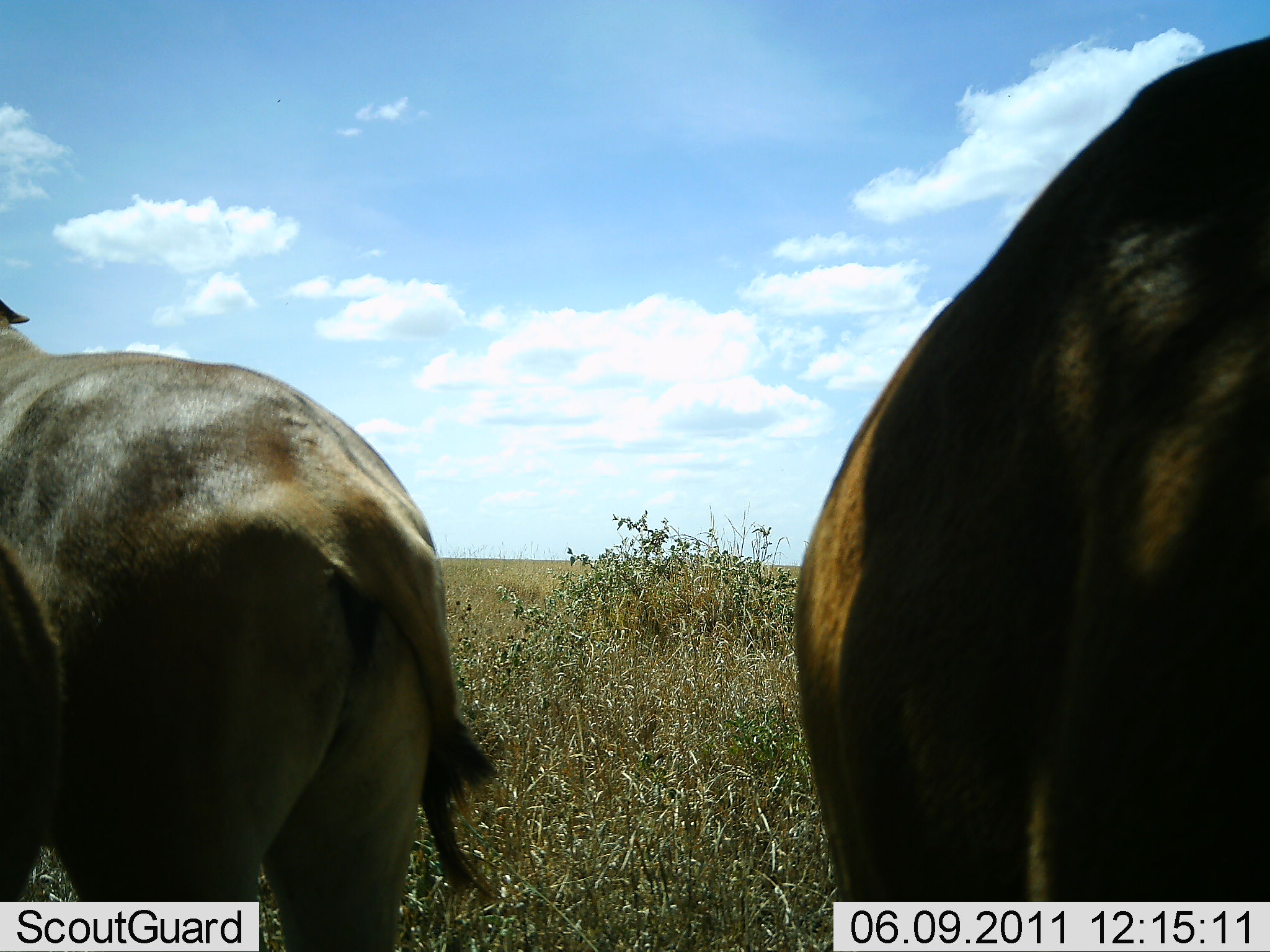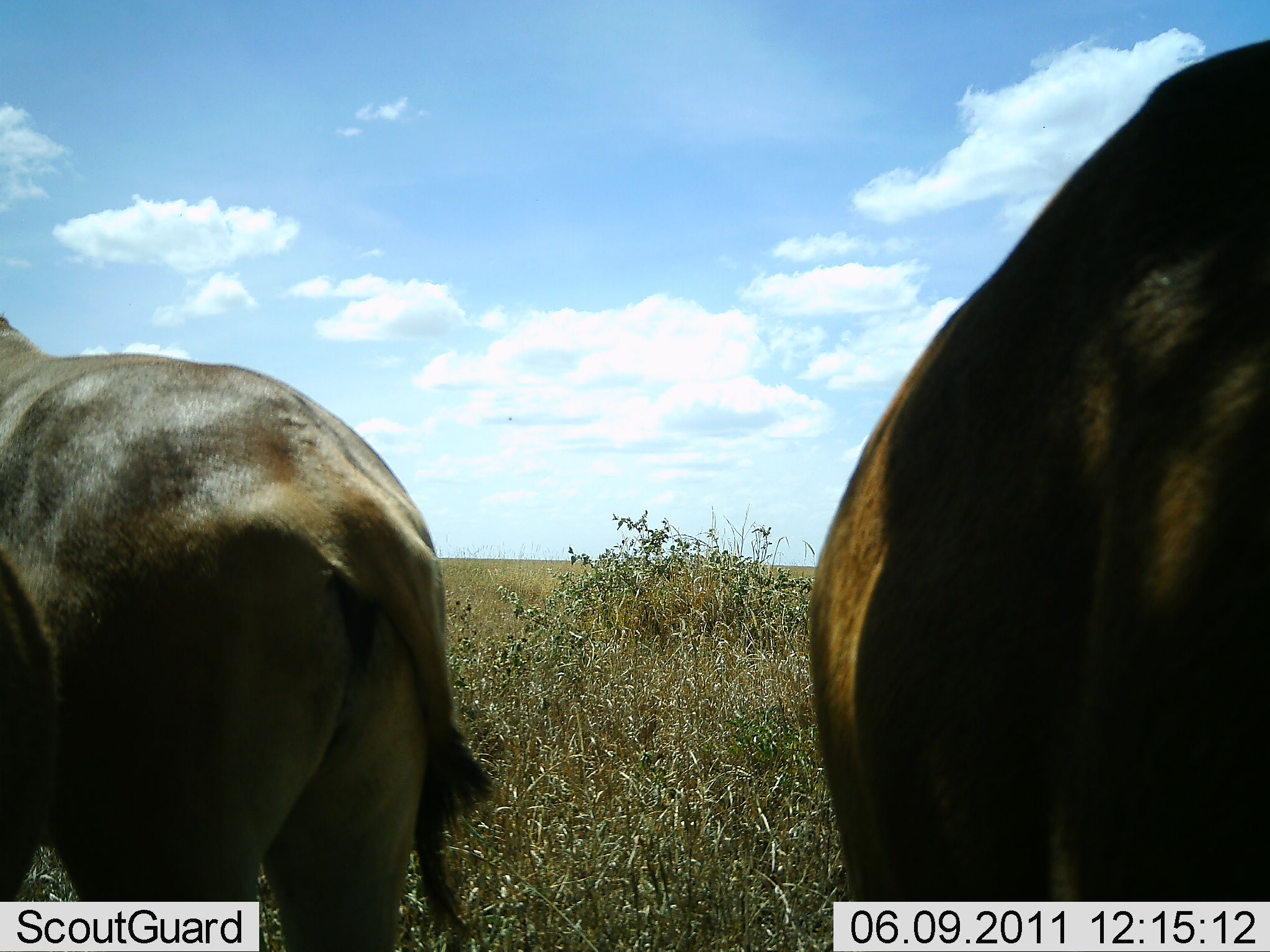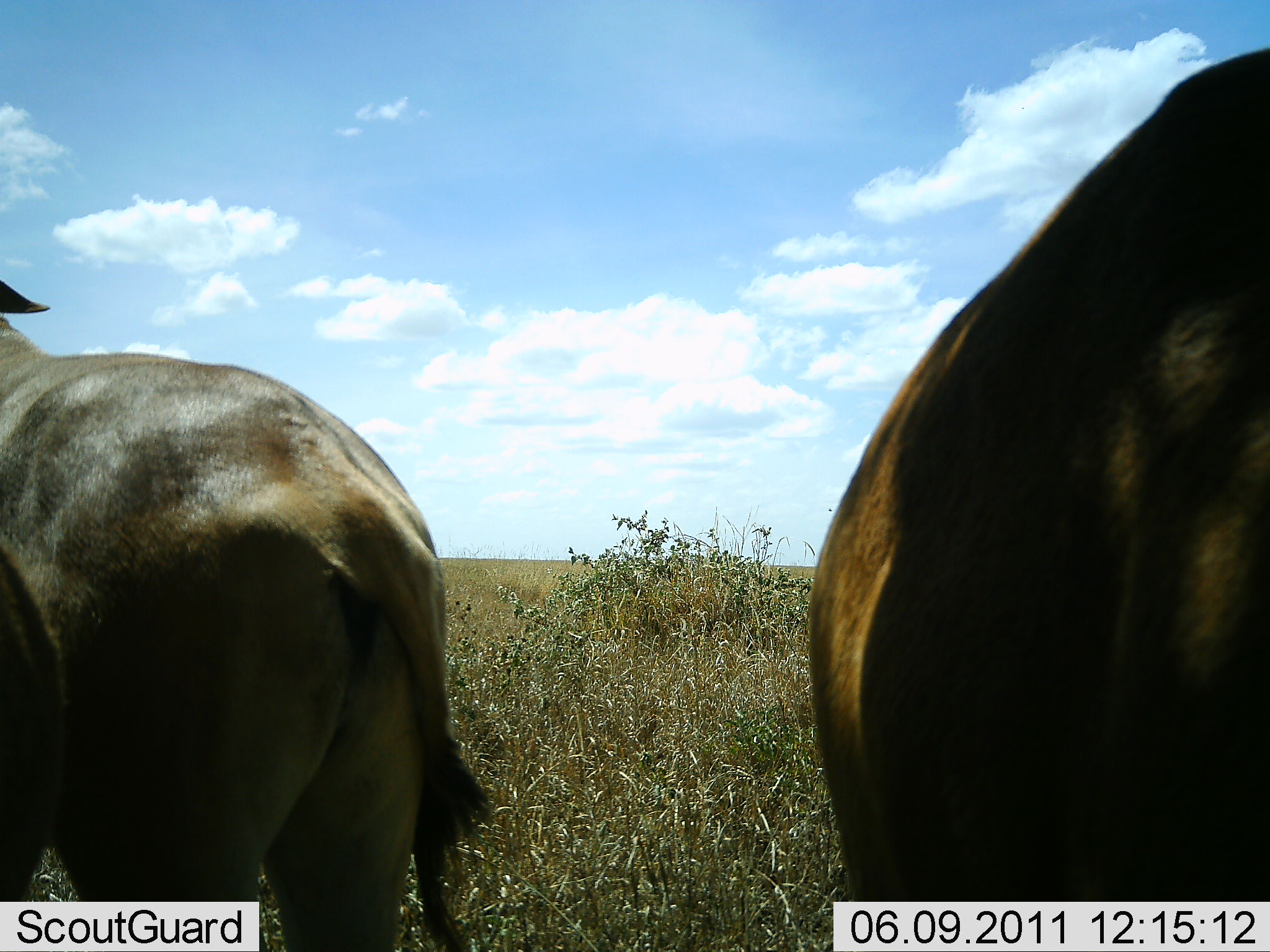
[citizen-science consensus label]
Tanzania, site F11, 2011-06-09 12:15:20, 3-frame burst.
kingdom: Animalia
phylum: Chordata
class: Mammalia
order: Artiodactyla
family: Bovidae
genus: Connochaetes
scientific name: Connochaetes taurinus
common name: blue wildebeest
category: wildebeest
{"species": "wildebeest (blue wildebeest) (Connochaetes taurinus)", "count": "3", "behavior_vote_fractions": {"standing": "86%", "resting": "14%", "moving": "0%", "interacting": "0%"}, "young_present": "0%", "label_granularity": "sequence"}